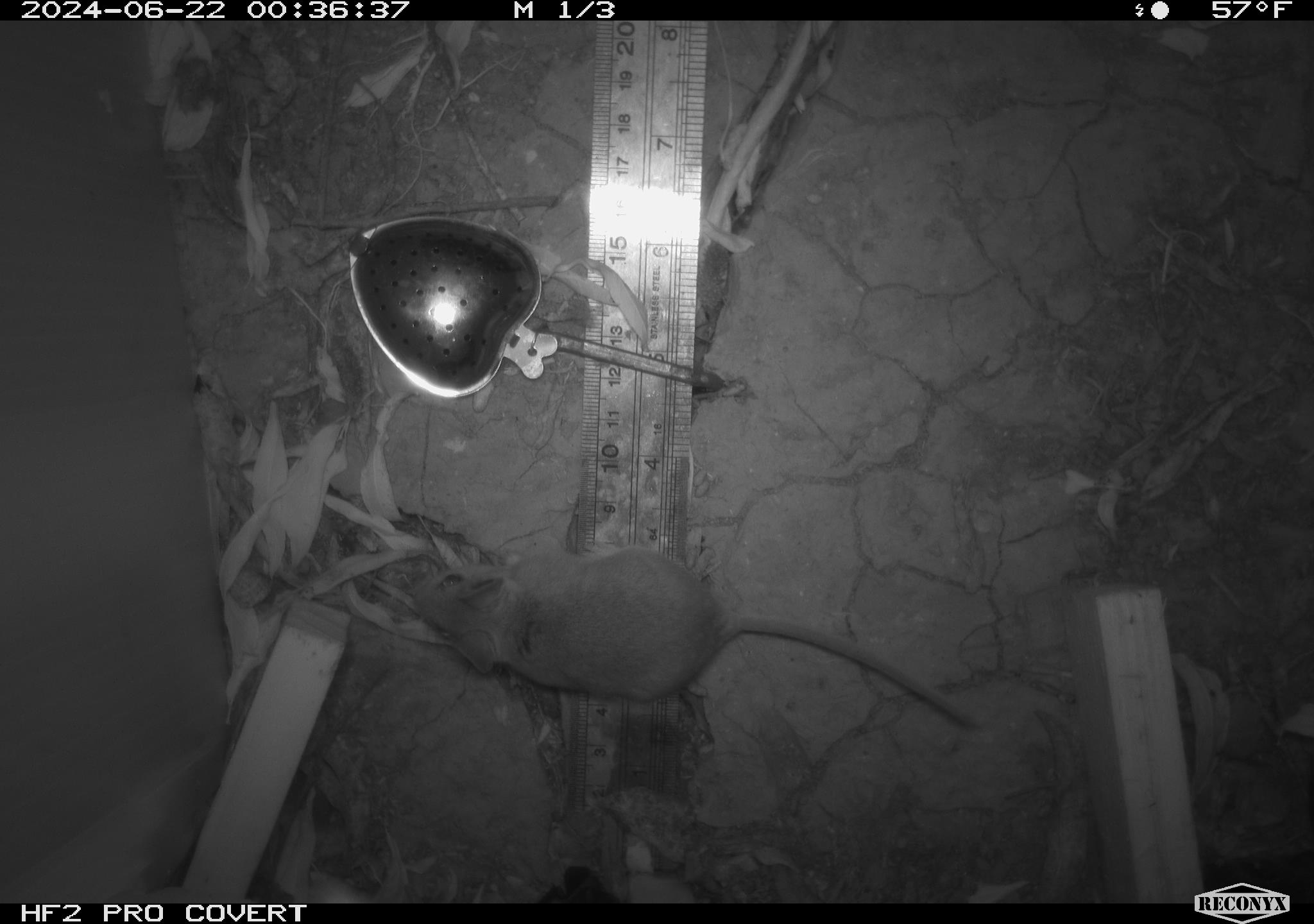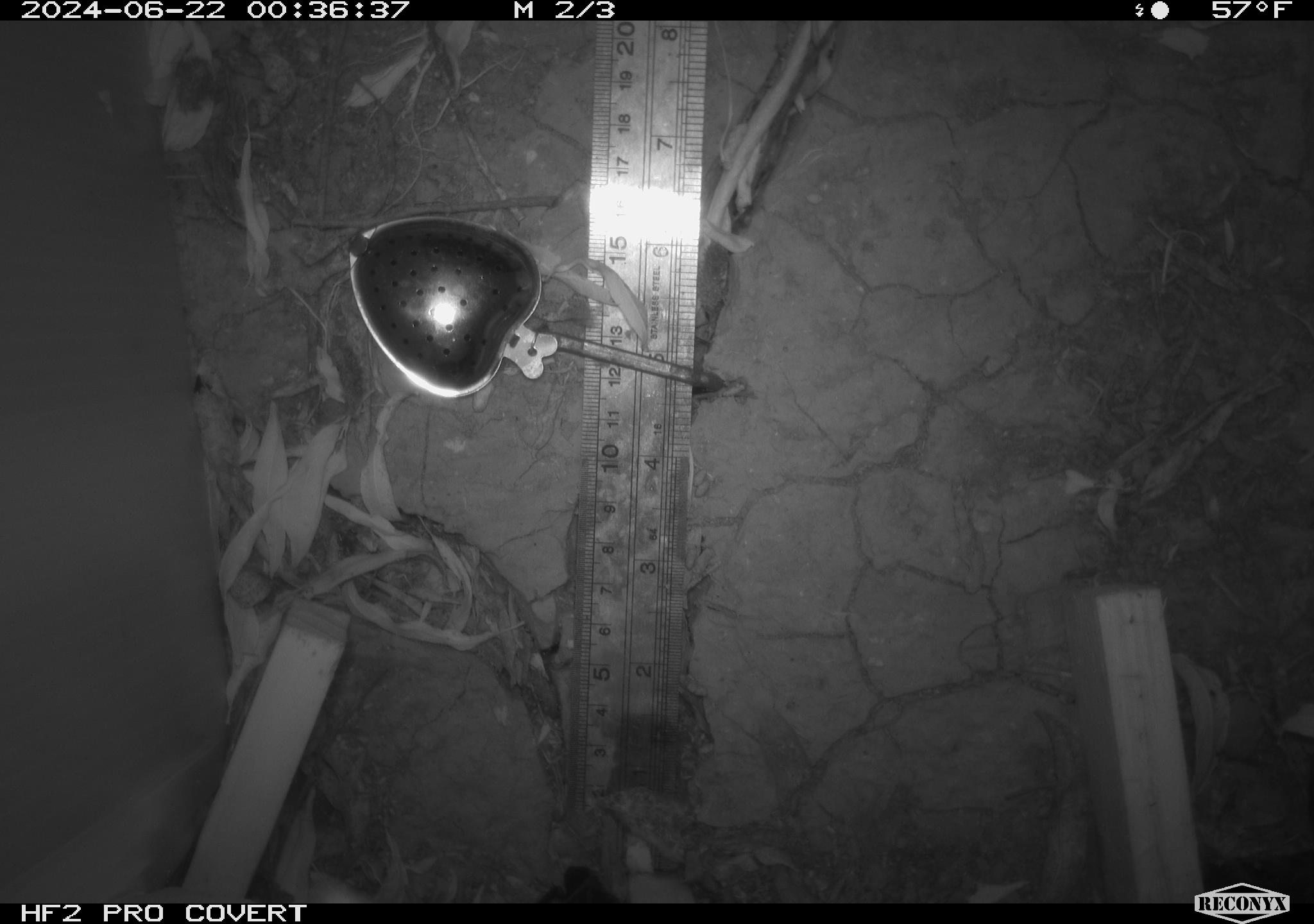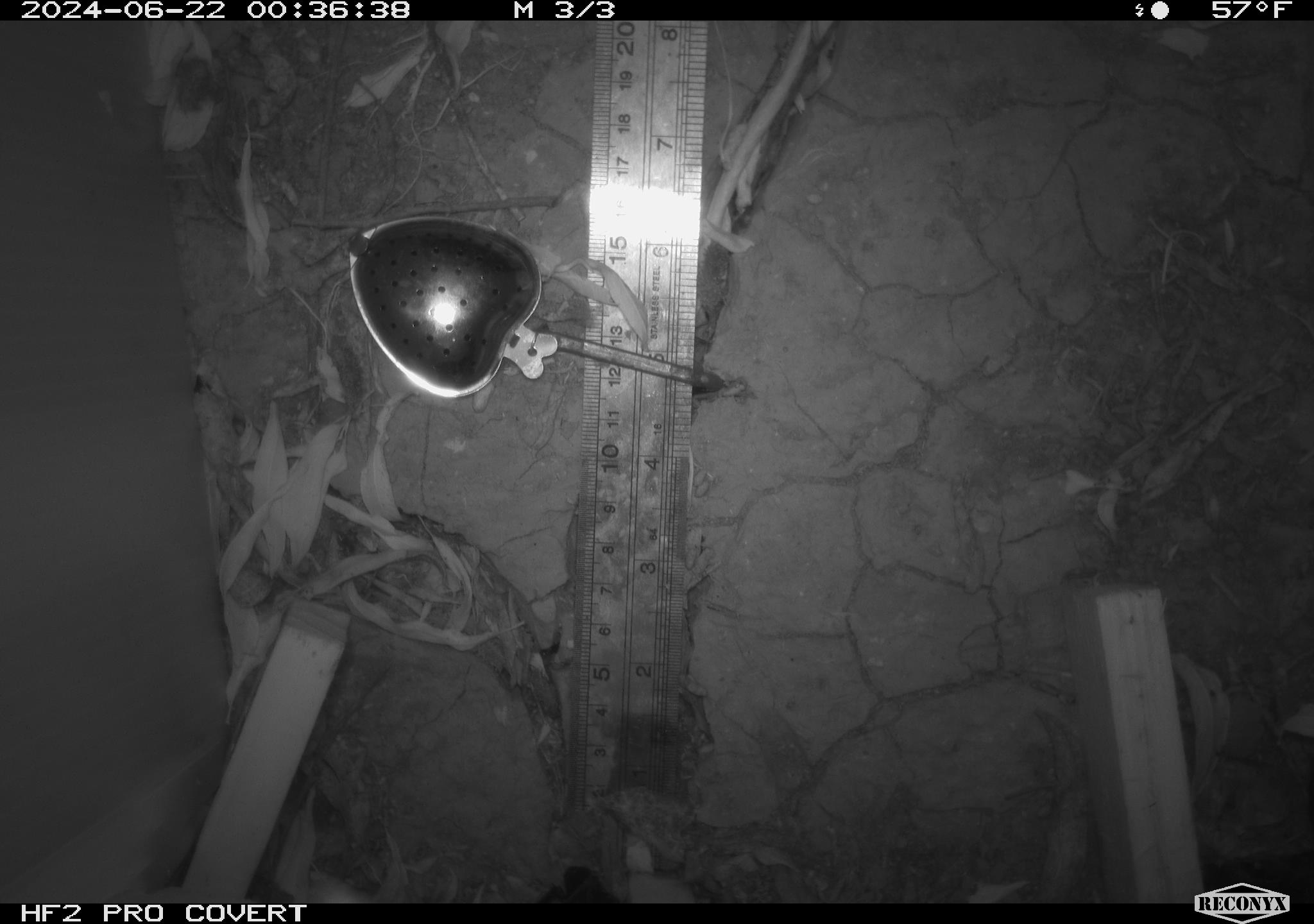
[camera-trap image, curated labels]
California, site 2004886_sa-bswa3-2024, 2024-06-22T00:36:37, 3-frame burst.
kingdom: Animalia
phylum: Chordata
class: Mammalia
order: Rodentia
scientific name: Rodentia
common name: mouse species